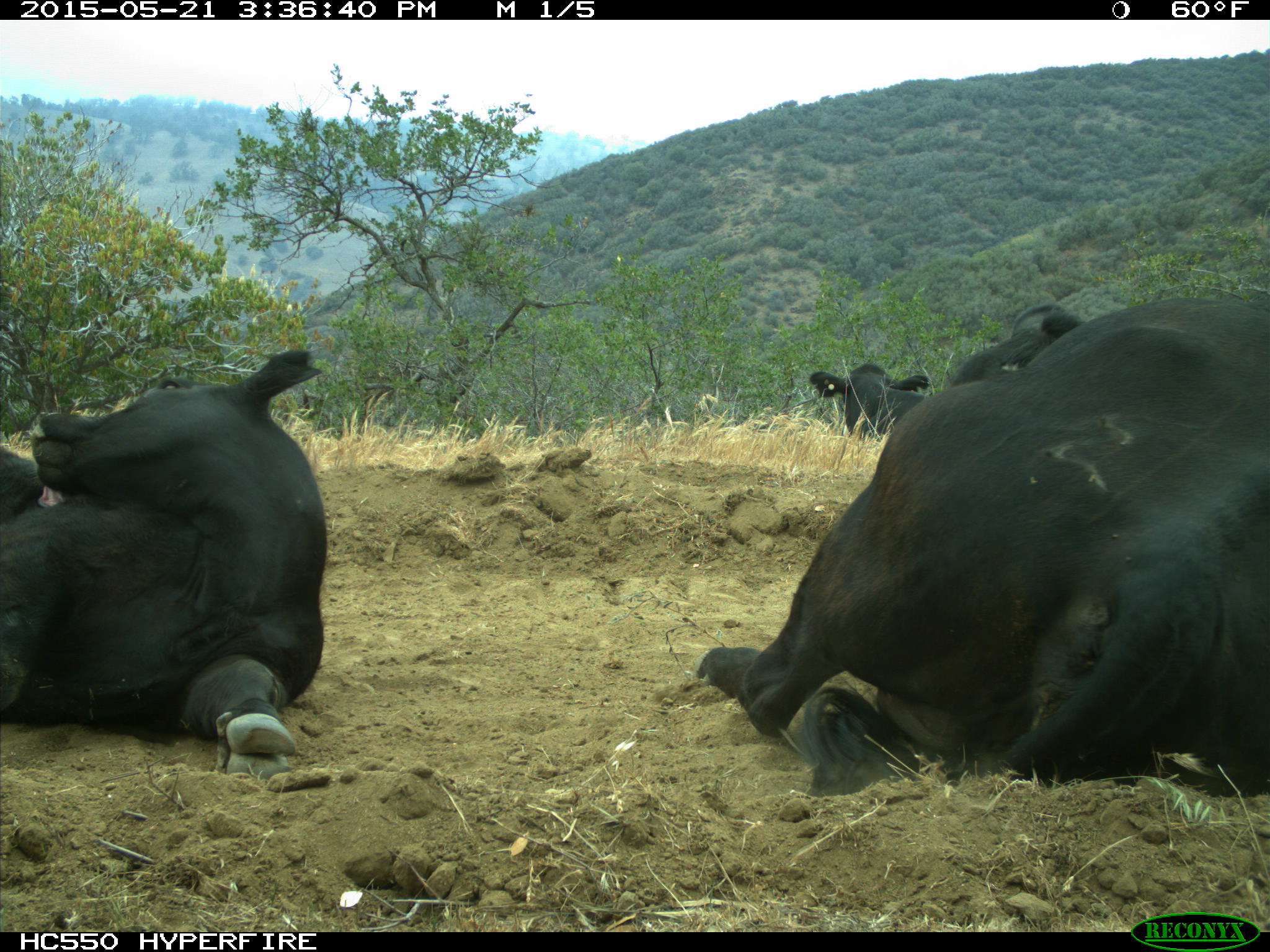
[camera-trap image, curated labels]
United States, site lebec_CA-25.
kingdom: Animalia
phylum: Chordata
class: Mammalia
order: Artiodactyla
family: Bovidae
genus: Bos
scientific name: Bos taurus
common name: domestic cow